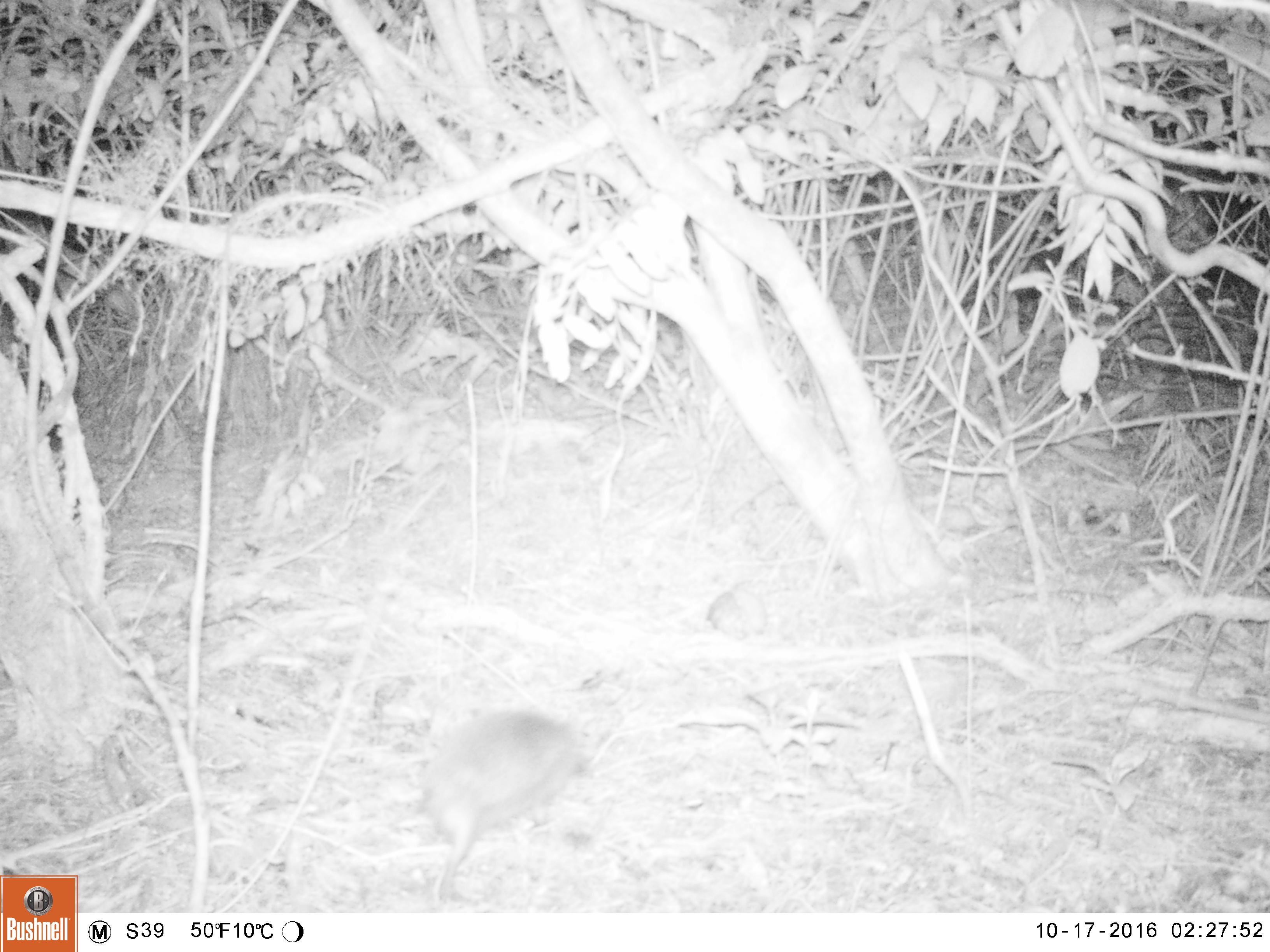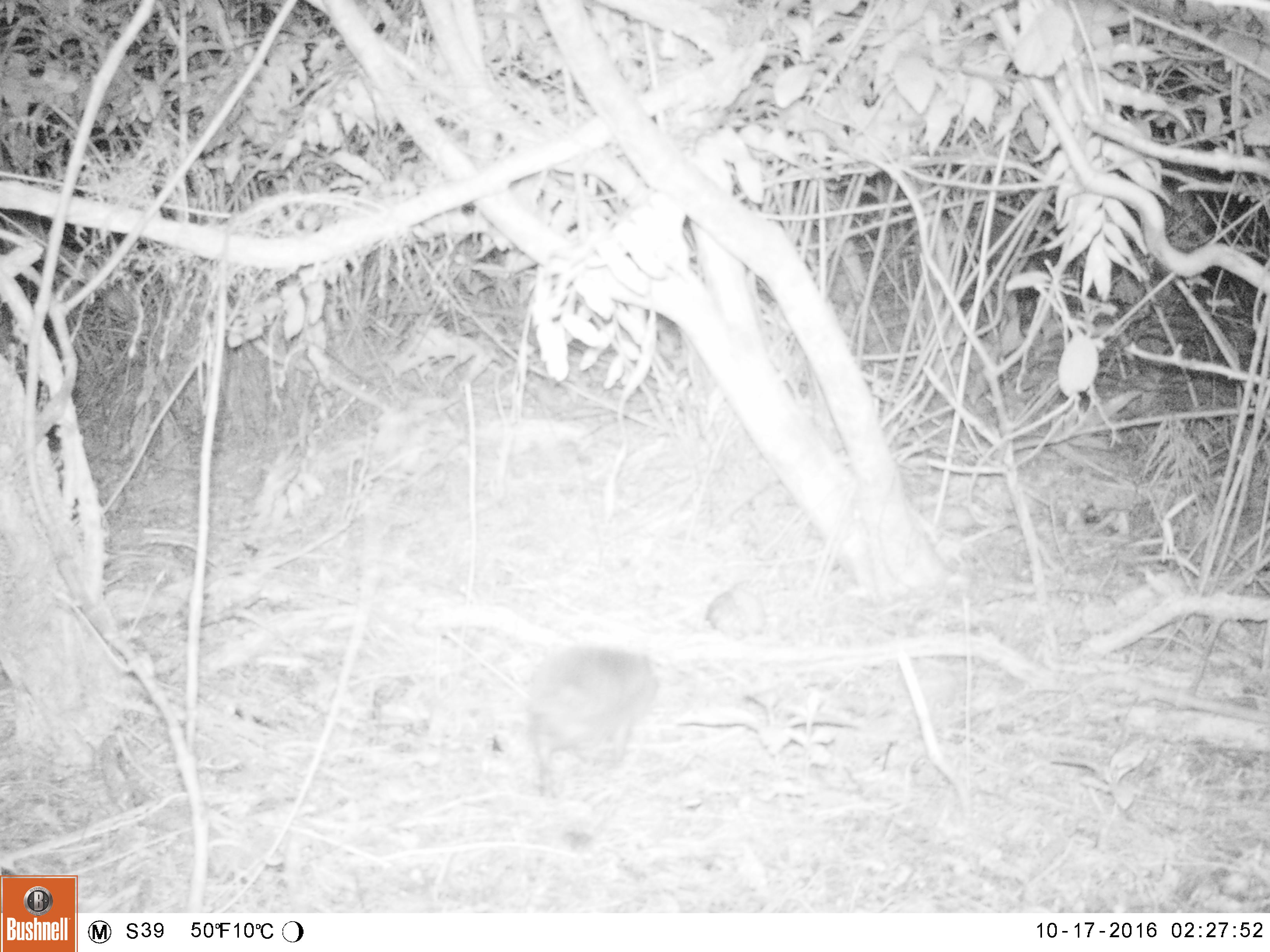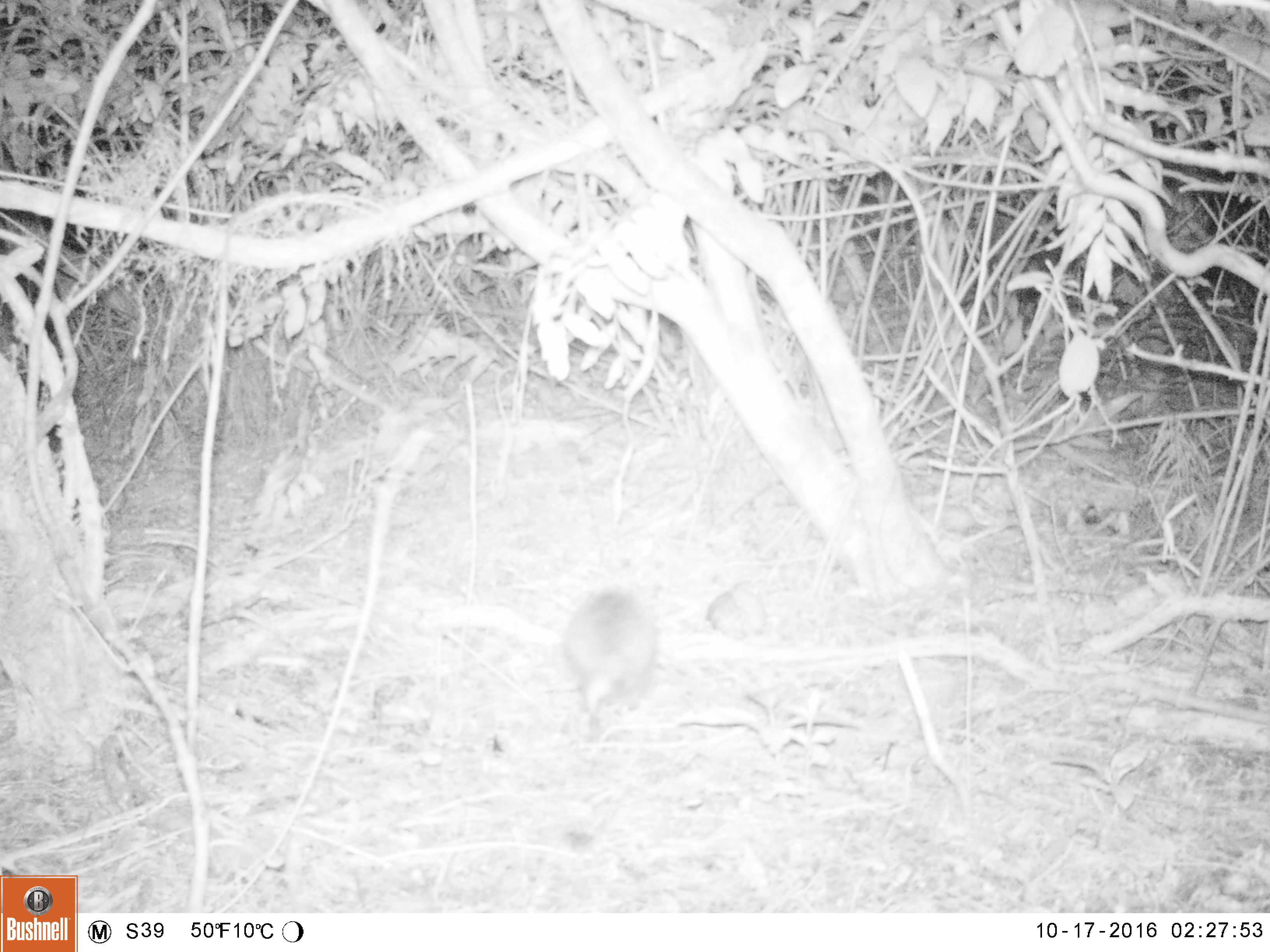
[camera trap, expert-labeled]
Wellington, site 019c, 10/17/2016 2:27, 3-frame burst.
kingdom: Animalia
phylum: Chordata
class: Mammalia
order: Eulipotyphla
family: Erinaceidae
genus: Erinaceus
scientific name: Erinaceus europaeus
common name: hedgehog